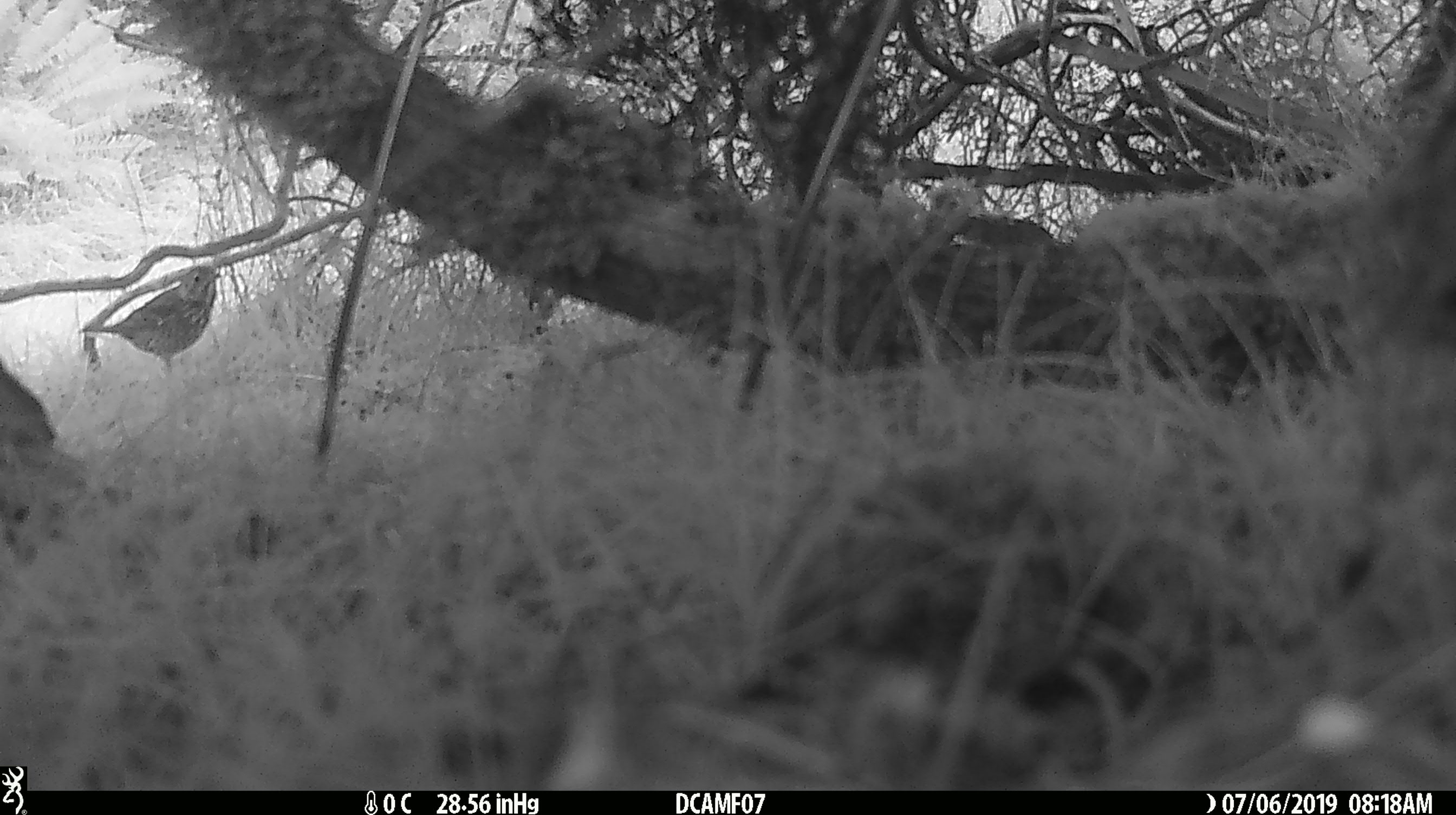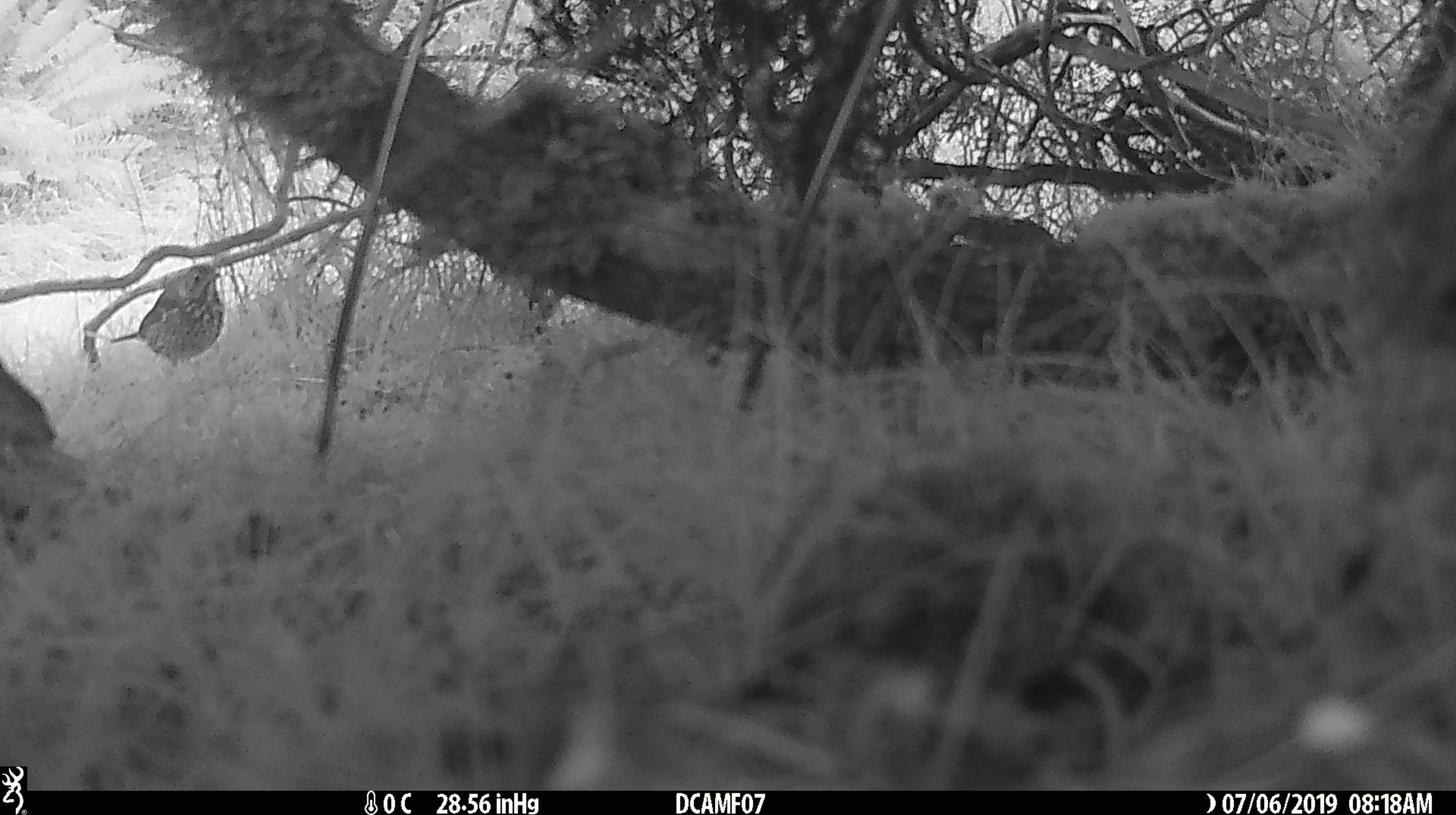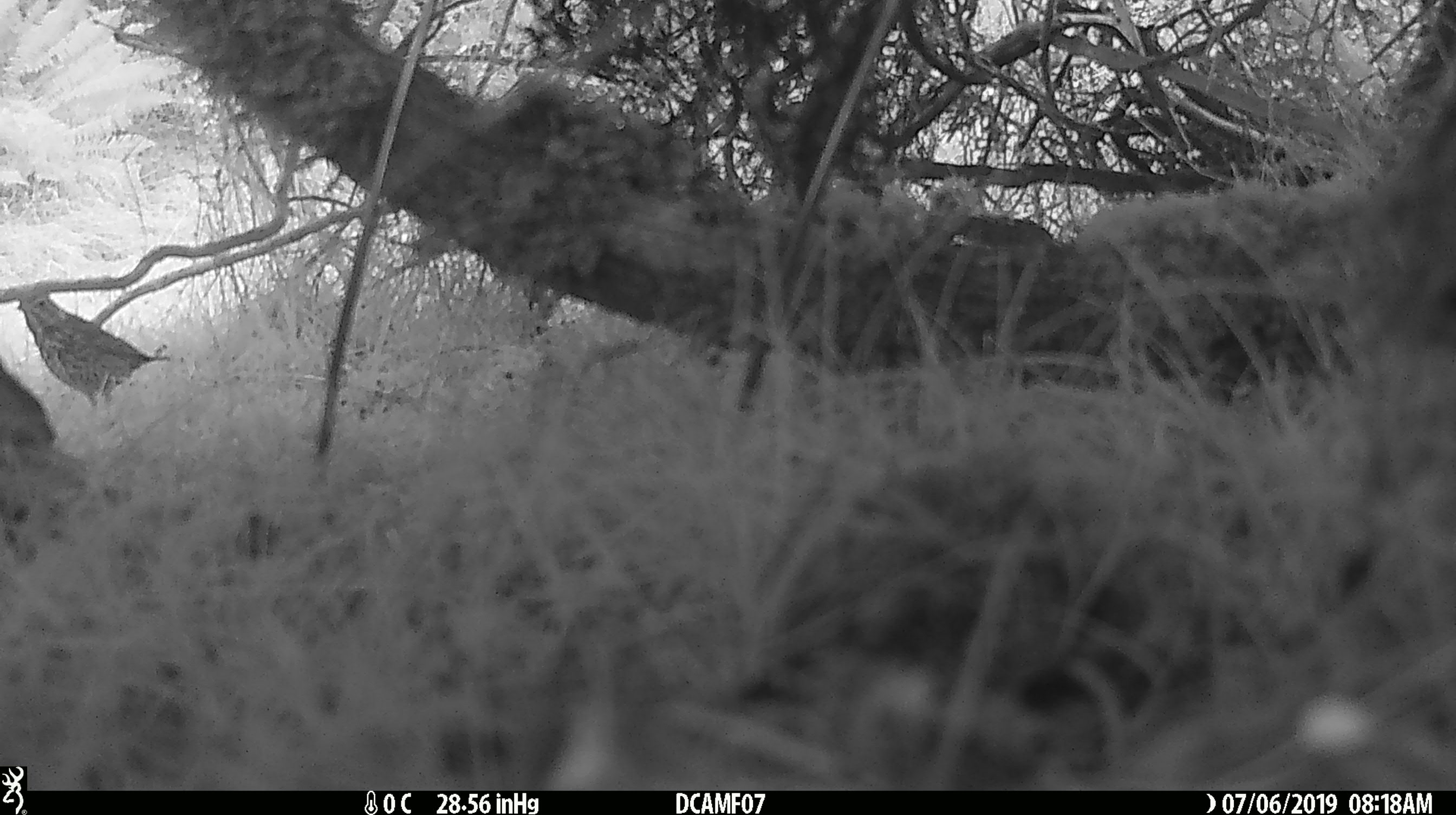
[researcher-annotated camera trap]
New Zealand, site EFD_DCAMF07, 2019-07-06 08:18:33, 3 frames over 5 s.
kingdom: Animalia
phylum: Chordata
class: Aves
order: Passeriformes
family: Turdidae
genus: Turdus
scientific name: Turdus philomelos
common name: song thrush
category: thrush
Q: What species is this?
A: Thrush (song thrush) (Turdus philomelos).